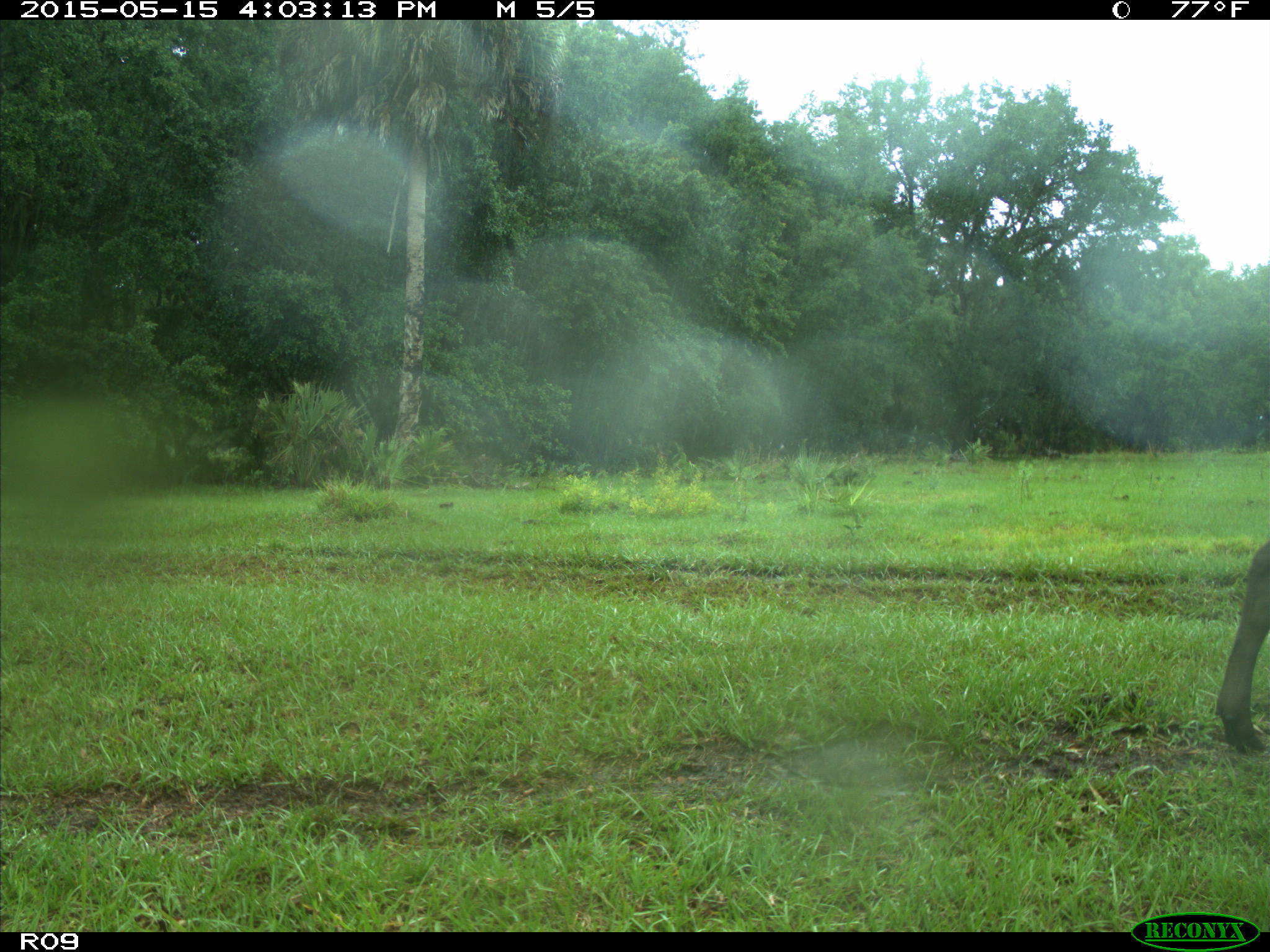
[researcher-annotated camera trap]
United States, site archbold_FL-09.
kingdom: Animalia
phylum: Chordata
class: Mammalia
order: Artiodactyla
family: Bovidae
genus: Bos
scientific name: Bos taurus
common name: domestic cow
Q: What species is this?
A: Bos taurus (domestic cow).